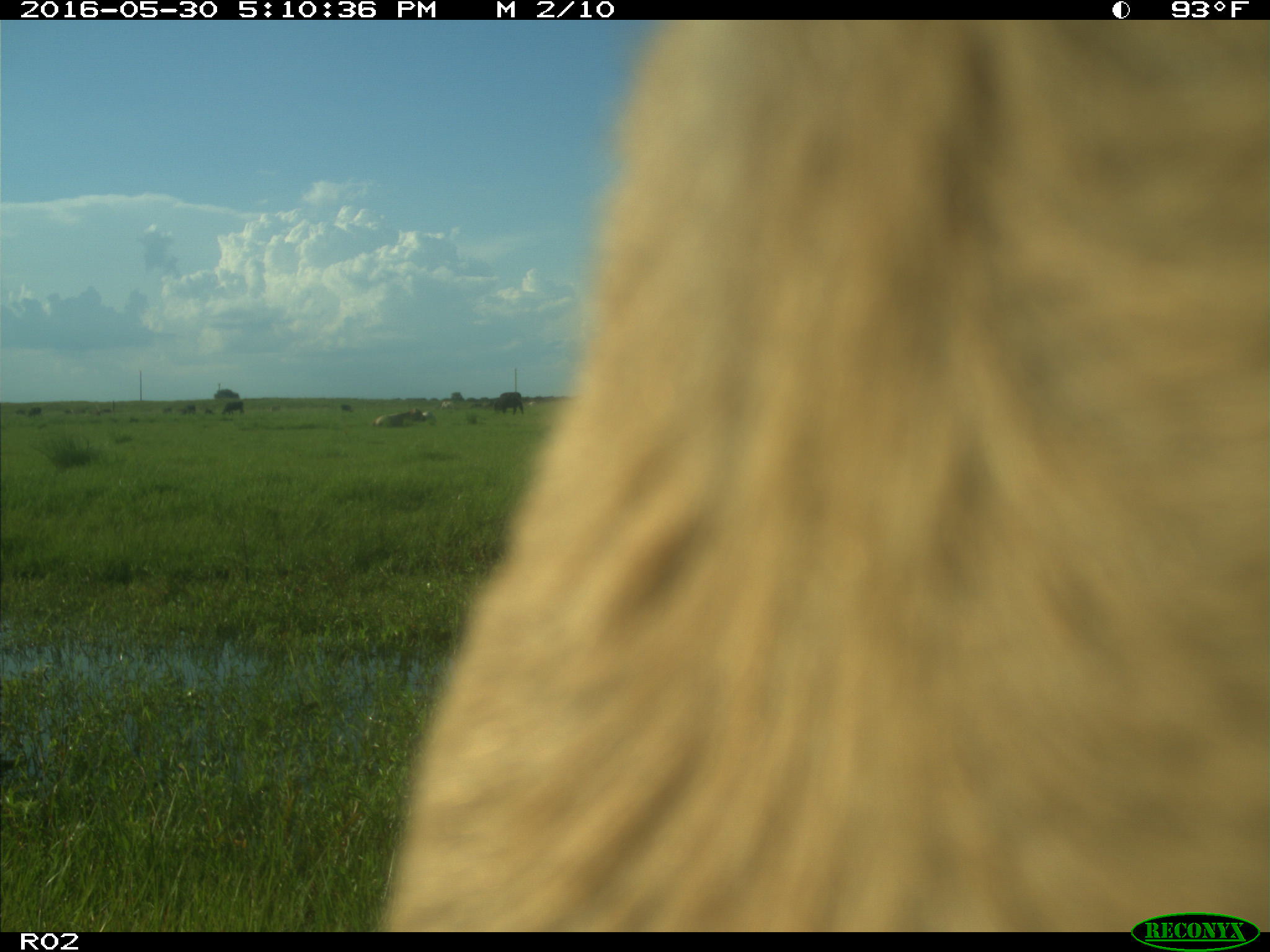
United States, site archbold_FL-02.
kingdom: Animalia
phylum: Chordata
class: Mammalia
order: Artiodactyla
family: Bovidae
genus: Bos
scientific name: Bos taurus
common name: domestic cow